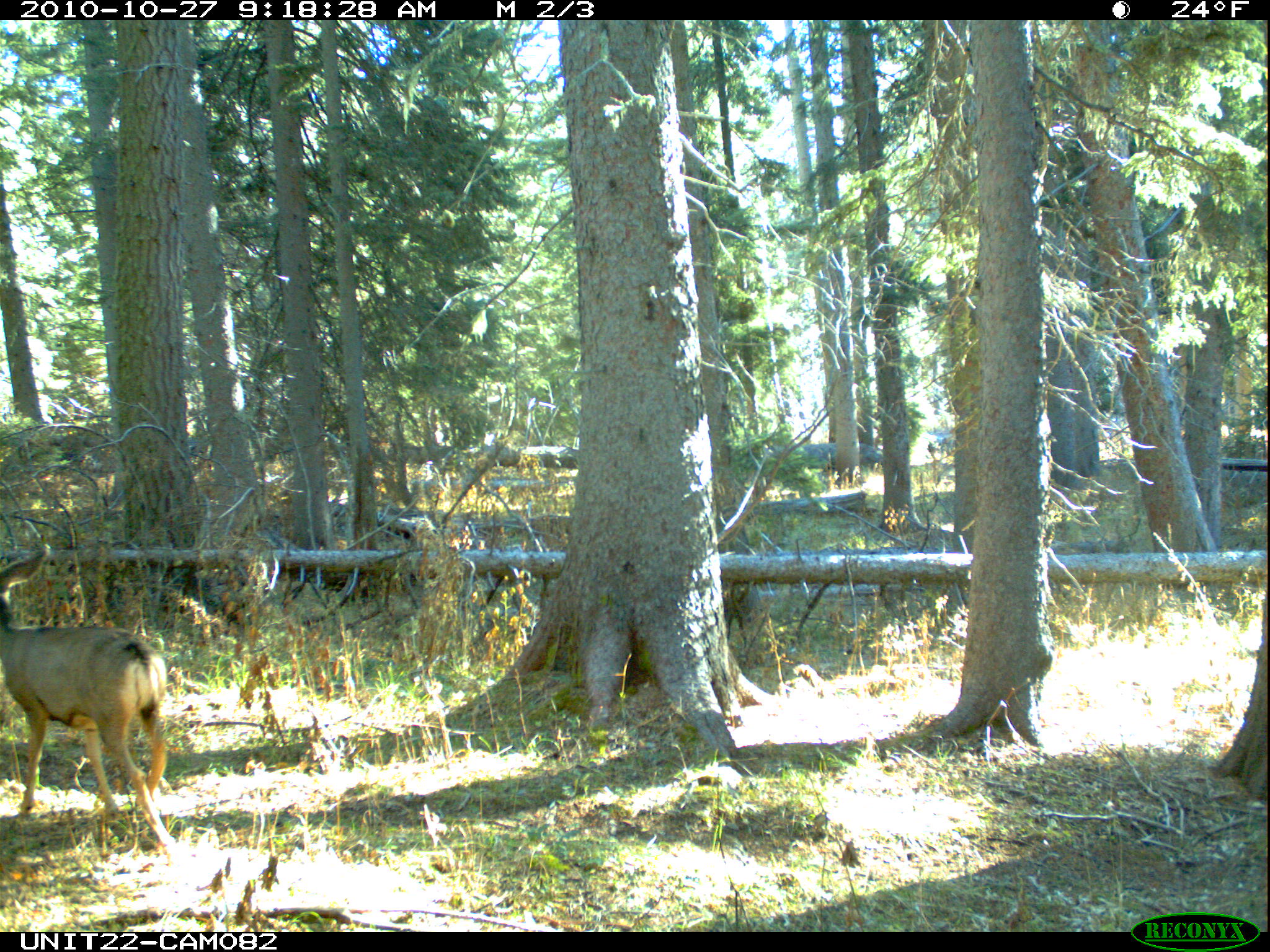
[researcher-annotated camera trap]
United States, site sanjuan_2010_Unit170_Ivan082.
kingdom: Animalia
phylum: Chordata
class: Mammalia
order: Artiodactyla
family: Cervidae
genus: Odocoileus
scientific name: Odocoileus hemionus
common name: mule deer